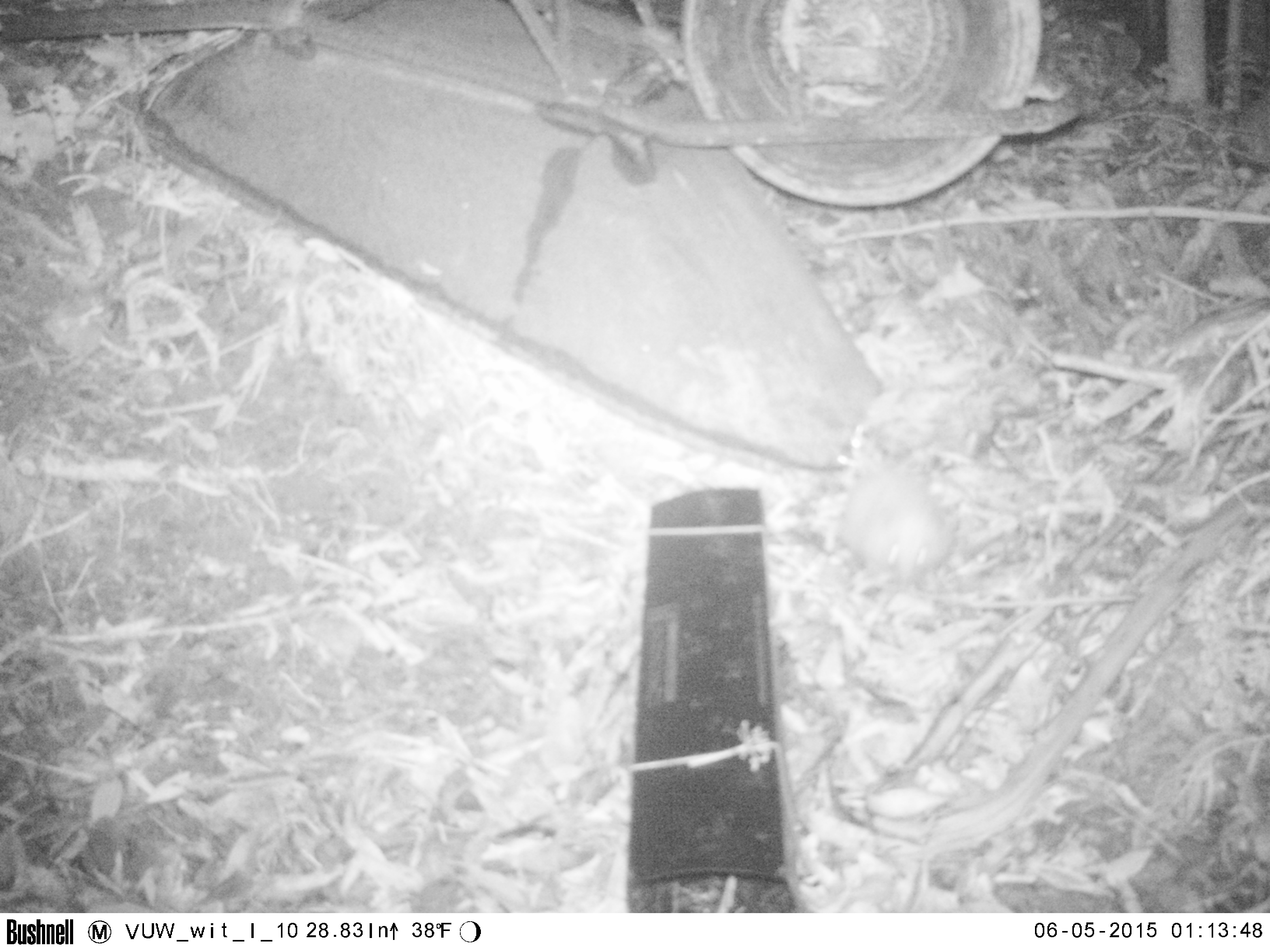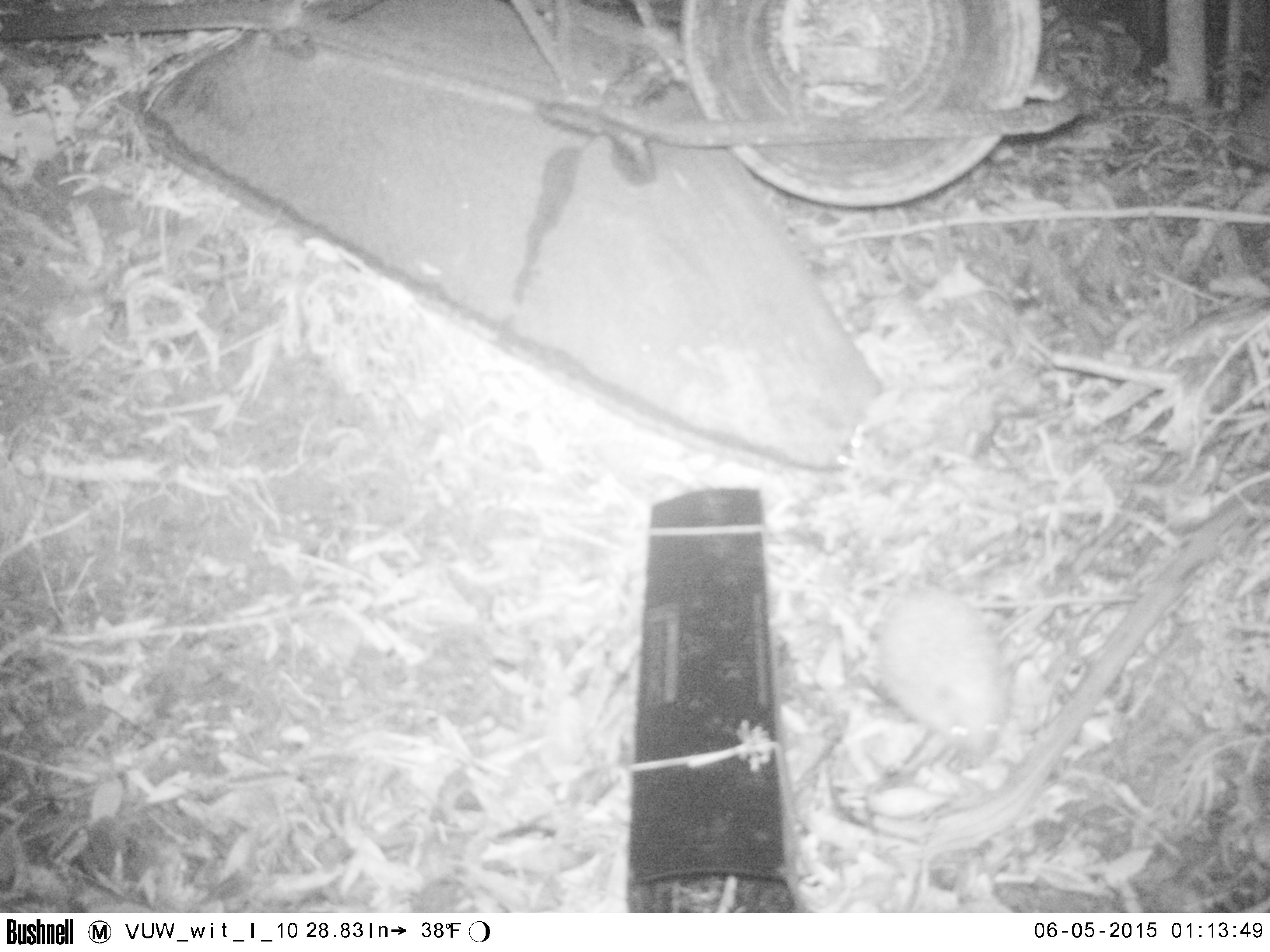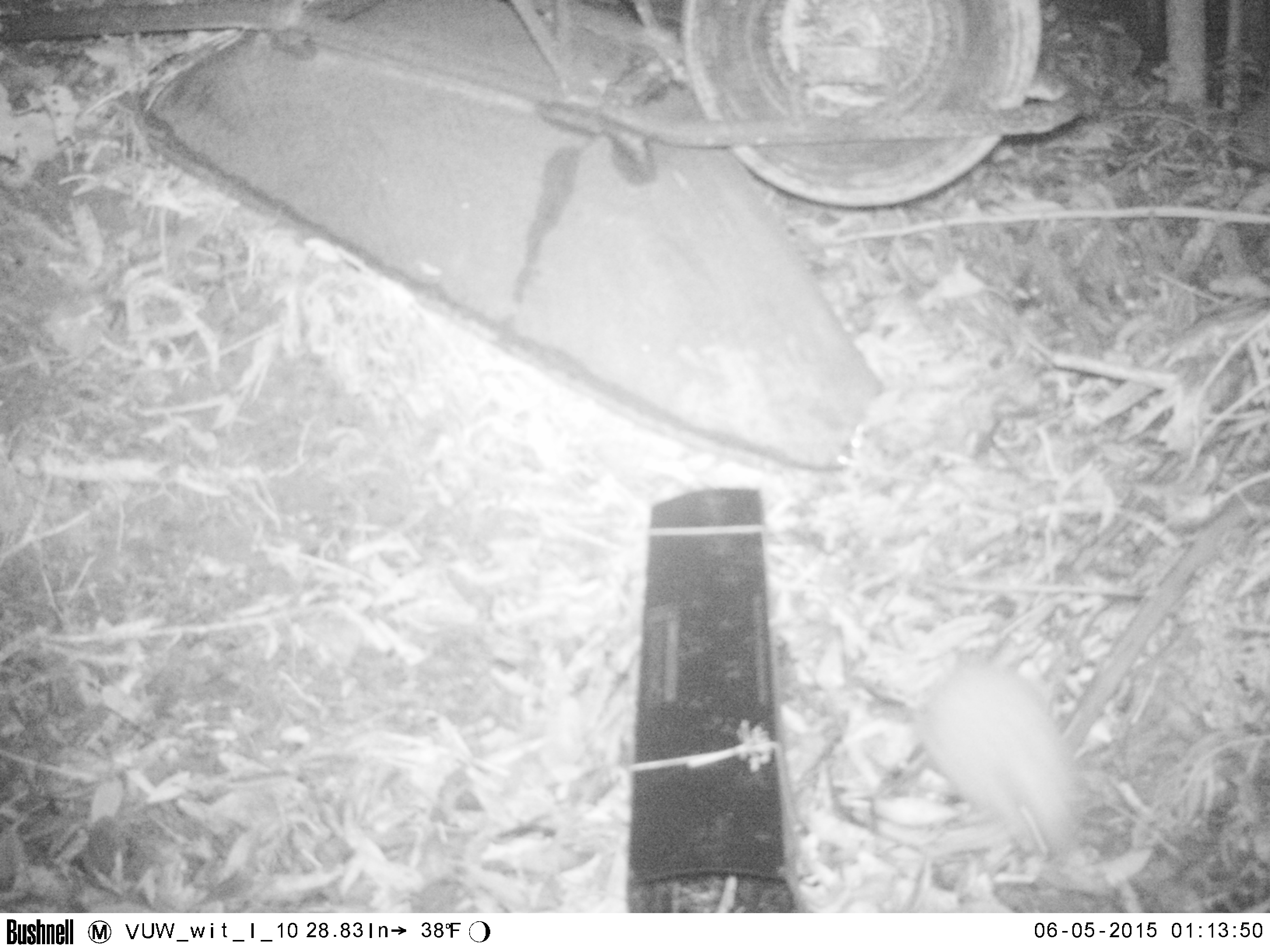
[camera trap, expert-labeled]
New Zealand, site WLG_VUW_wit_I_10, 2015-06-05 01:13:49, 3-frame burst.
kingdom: Animalia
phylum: Chordata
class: Mammalia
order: Eulipotyphla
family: Erinaceidae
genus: Erinaceus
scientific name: Erinaceus europaeus europaeus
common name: european hedgehog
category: hedgehog